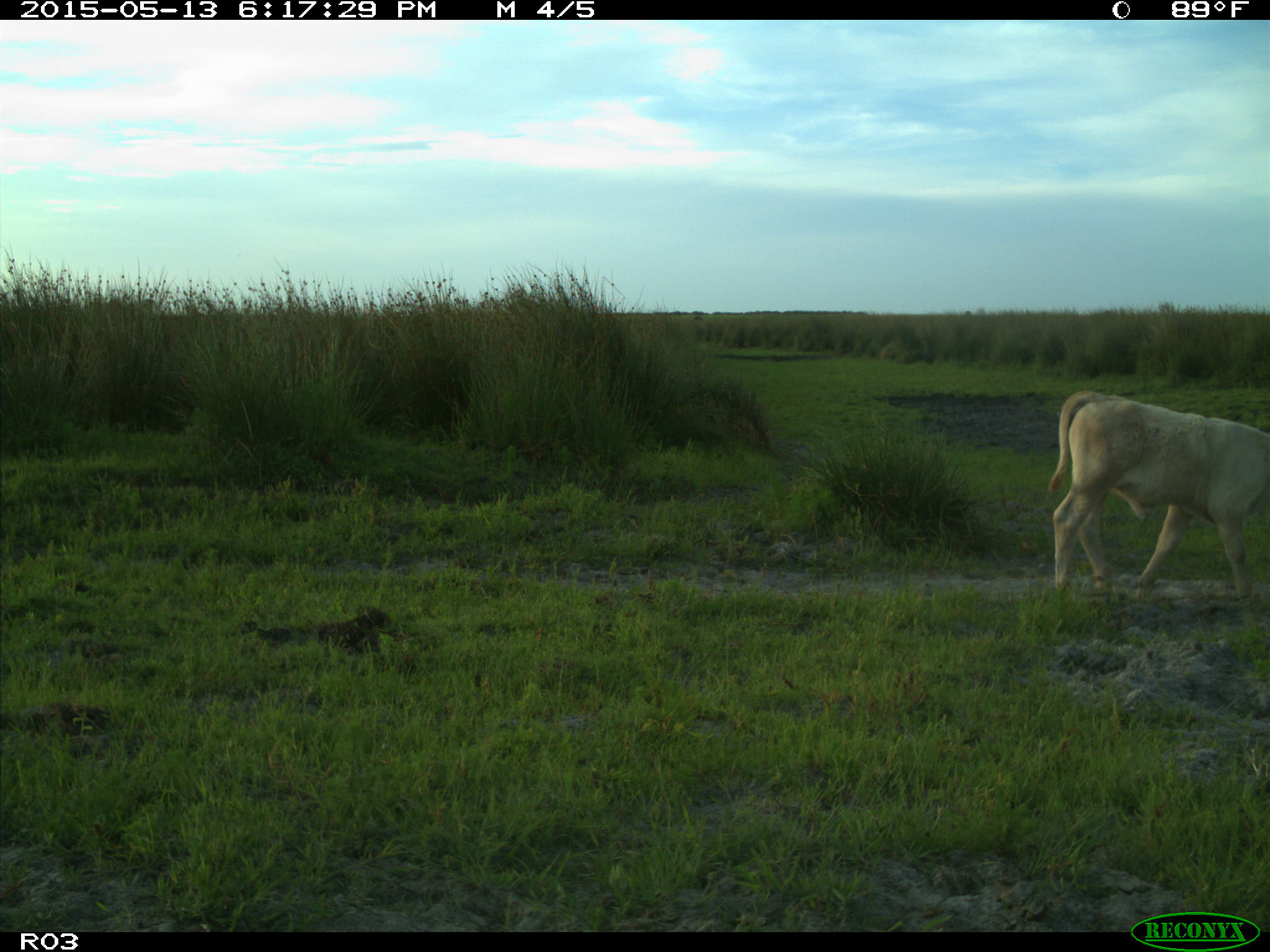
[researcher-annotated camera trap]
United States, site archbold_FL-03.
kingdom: Animalia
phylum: Chordata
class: Mammalia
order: Artiodactyla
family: Bovidae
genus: Bos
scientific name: Bos taurus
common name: domestic cow